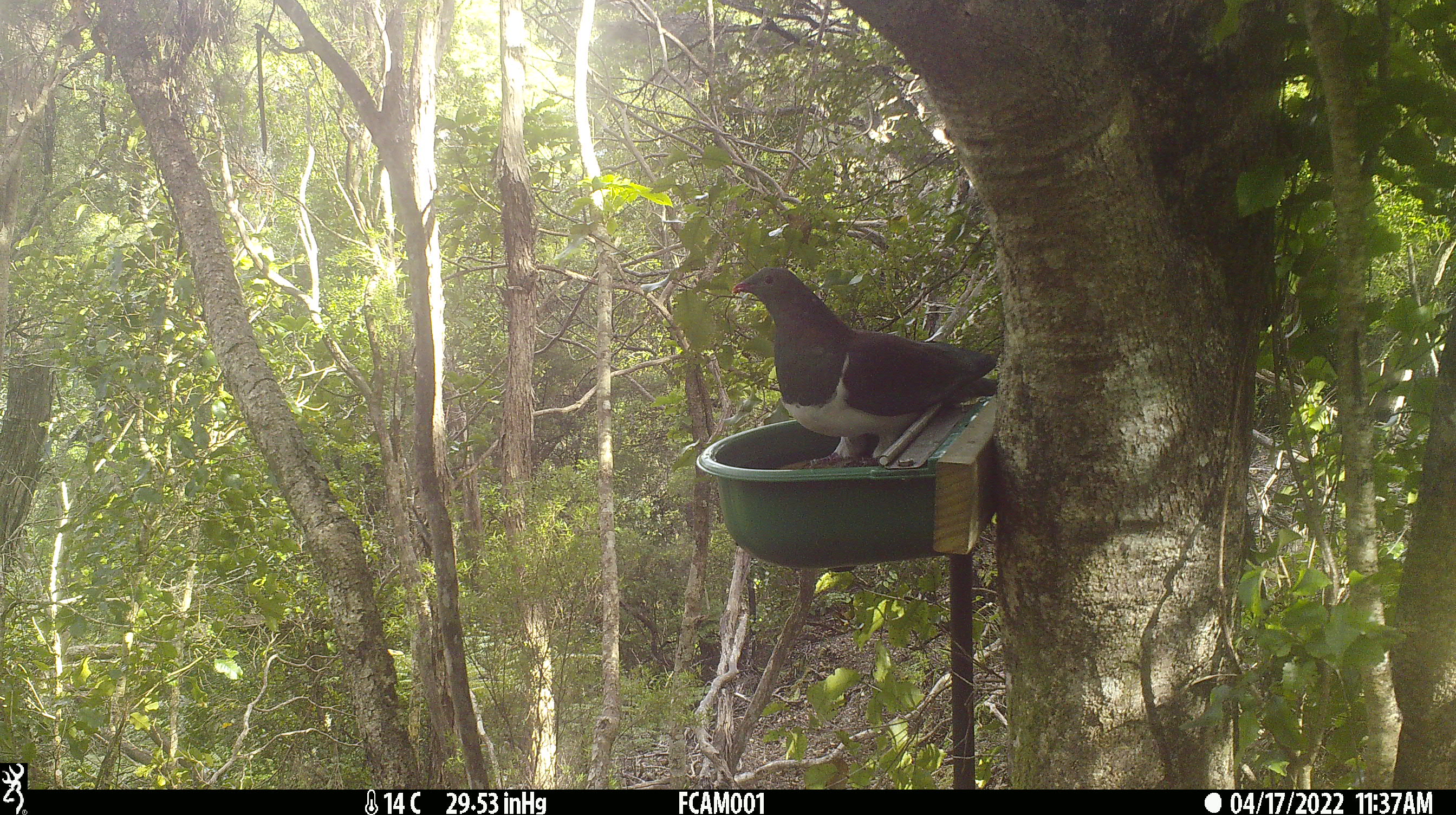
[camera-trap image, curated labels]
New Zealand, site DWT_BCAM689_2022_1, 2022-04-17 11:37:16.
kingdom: Animalia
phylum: Chordata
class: Aves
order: Columbiformes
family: Columbidae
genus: Hemiphaga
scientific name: Hemiphaga novaeseelandiae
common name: new zealand pigeon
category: kereru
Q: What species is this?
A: Kereru (new zealand pigeon) (Hemiphaga novaeseelandiae).